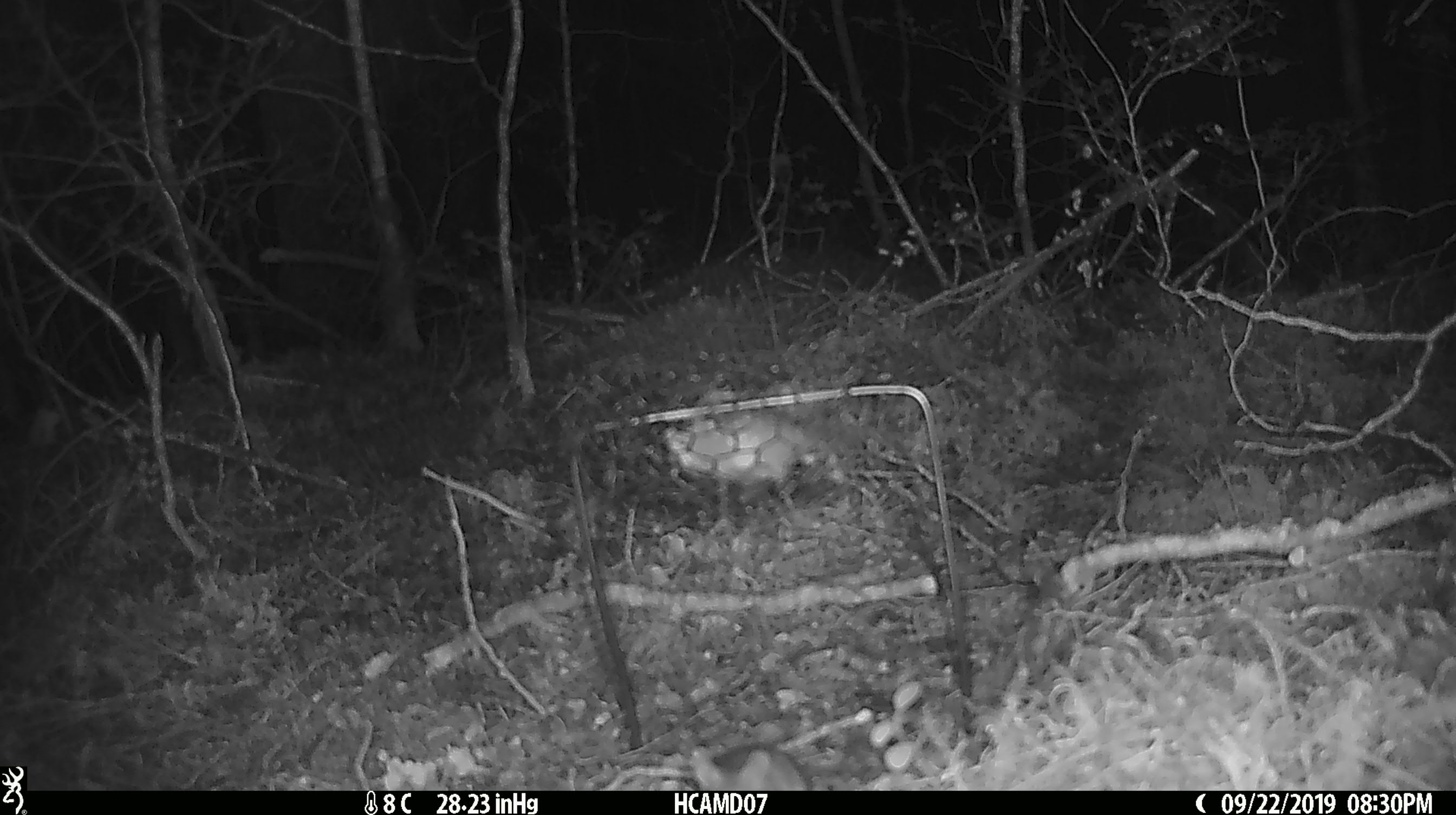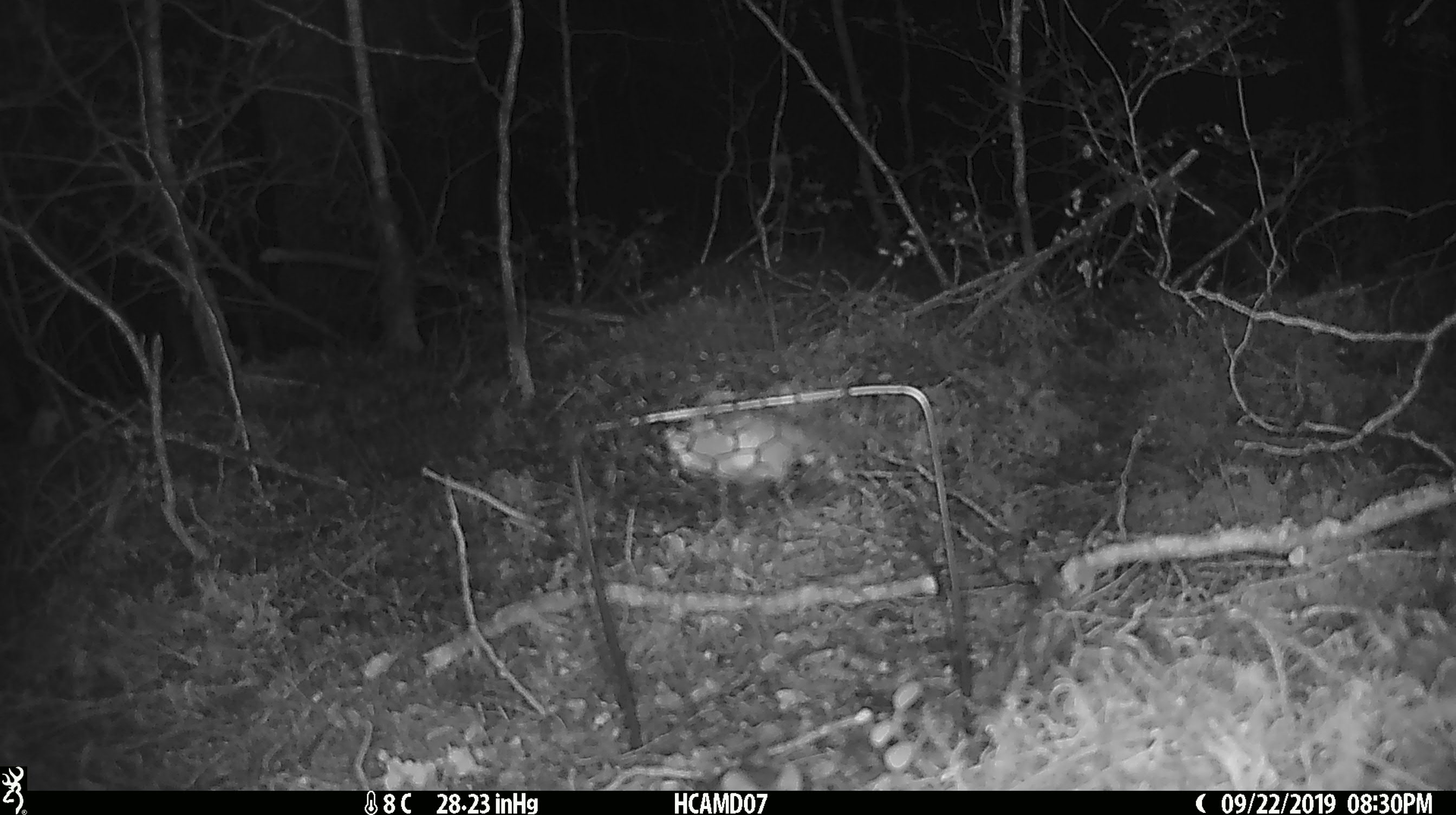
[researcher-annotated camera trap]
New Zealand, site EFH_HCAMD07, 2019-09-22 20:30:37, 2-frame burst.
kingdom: Animalia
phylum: Chordata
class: Mammalia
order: Rodentia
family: Muridae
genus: Mus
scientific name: Mus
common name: mouse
Mouse (Mus).